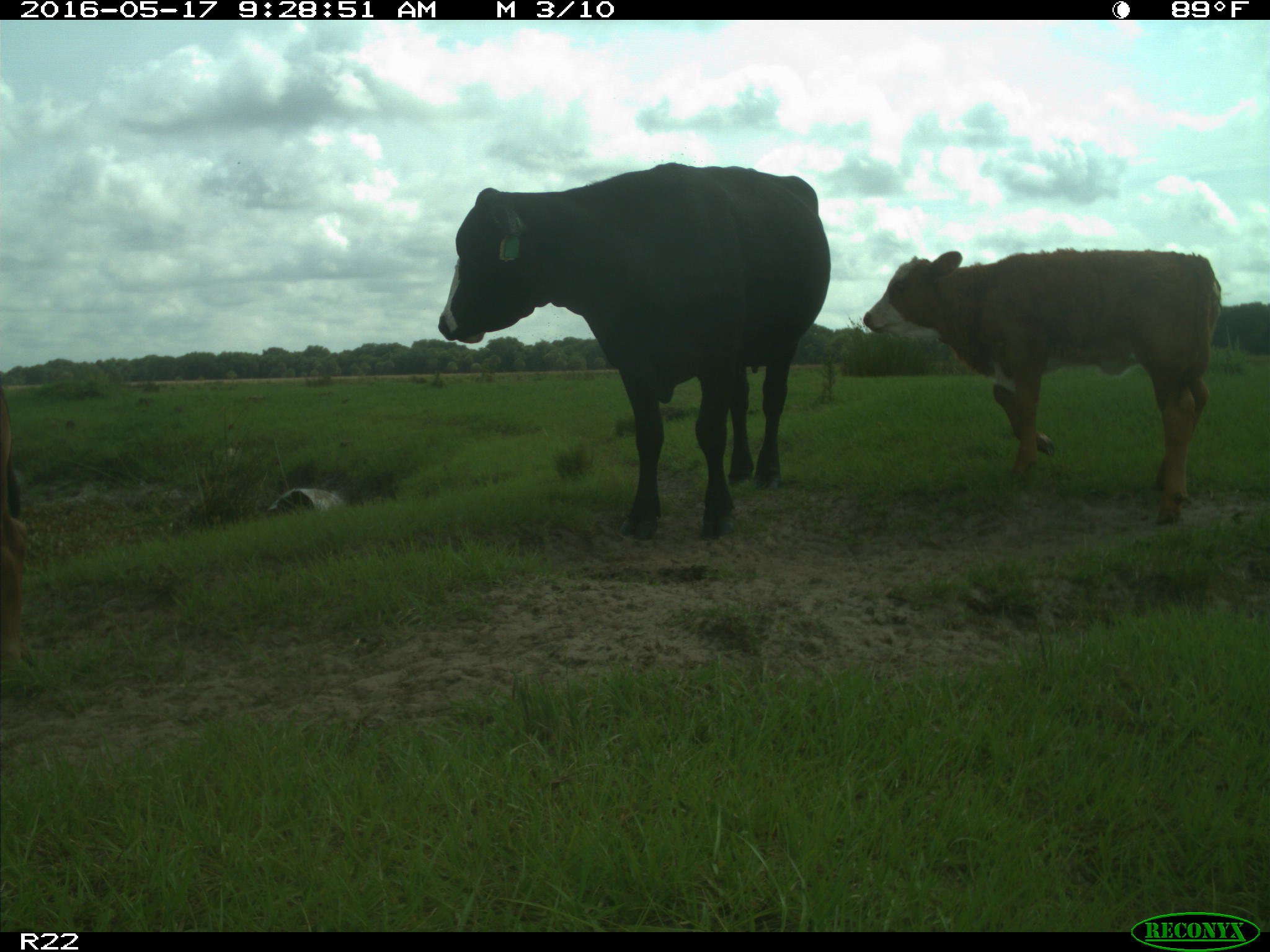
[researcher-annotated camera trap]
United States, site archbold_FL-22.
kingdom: Animalia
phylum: Chordata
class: Mammalia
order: Artiodactyla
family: Bovidae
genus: Bos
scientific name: Bos taurus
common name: domestic cow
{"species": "Bos taurus (domestic cow)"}